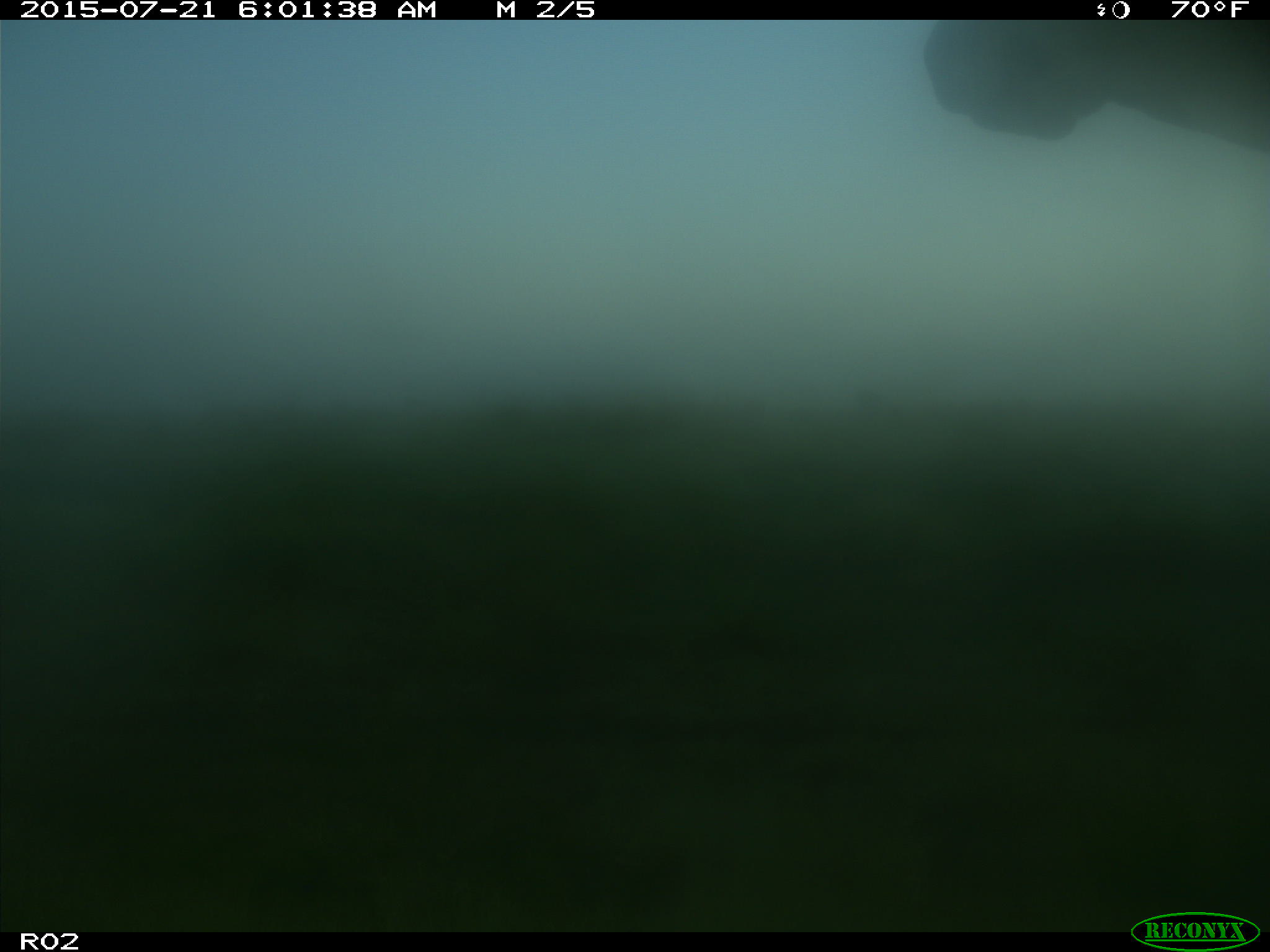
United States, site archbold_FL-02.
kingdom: Animalia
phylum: Chordata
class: Mammalia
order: Artiodactyla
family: Bovidae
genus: Bos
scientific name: Bos taurus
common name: domestic cow